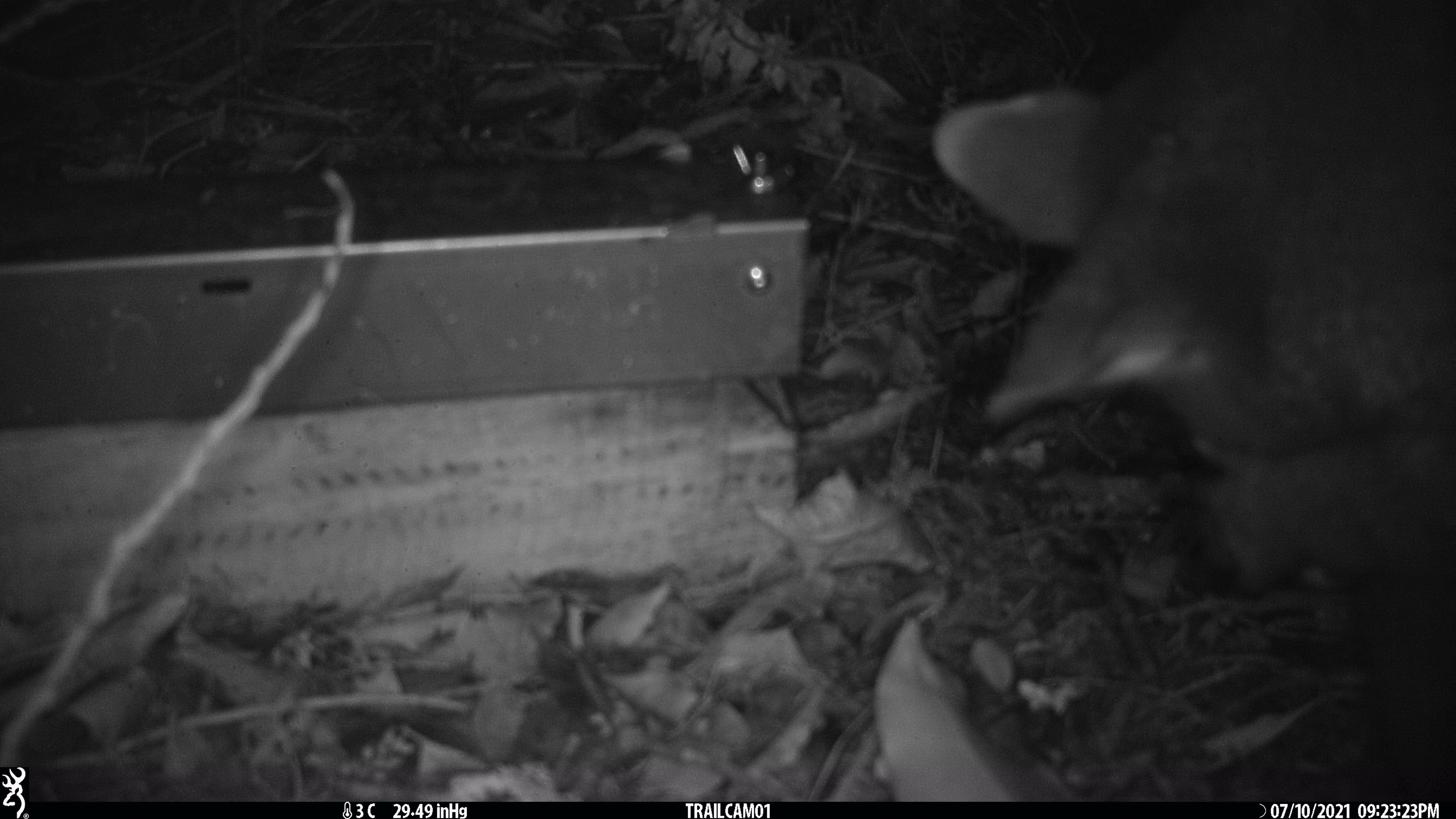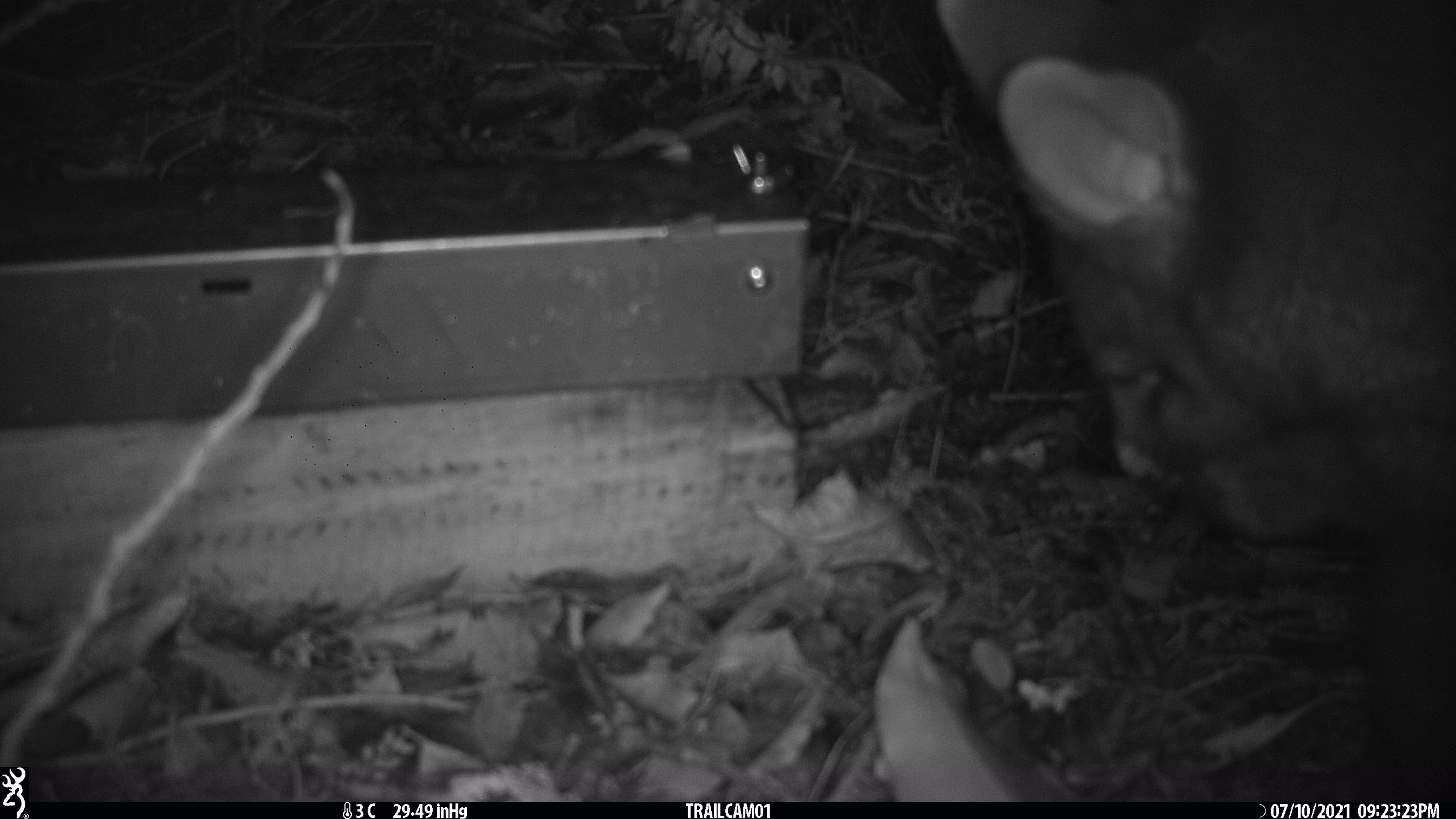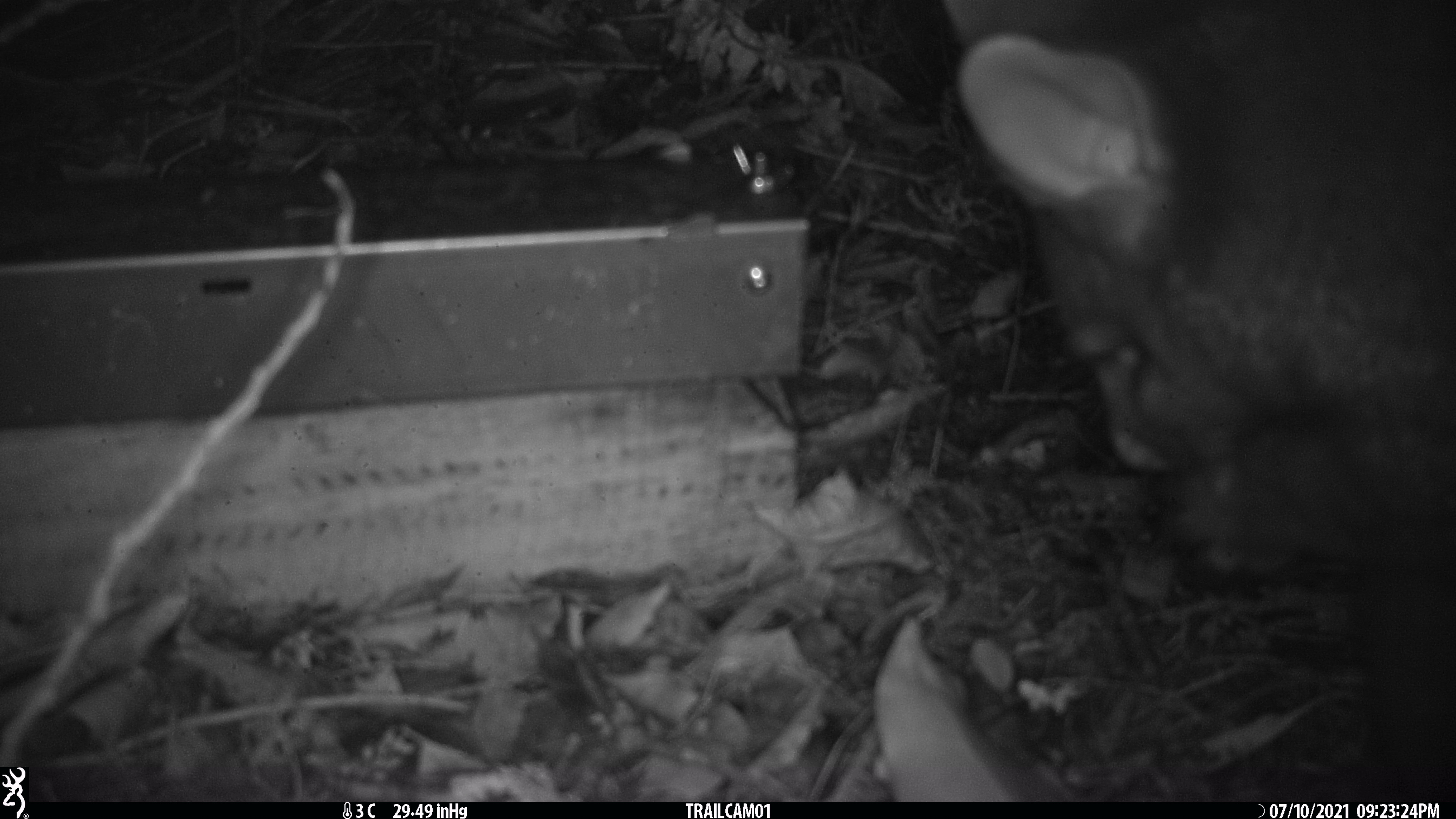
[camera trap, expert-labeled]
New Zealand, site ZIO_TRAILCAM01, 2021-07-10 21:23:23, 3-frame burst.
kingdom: Animalia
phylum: Chordata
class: Mammalia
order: Diprotodontia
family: Phalangeridae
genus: Trichosurus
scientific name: Trichosurus vulpecula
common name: common brushtail possum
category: possum